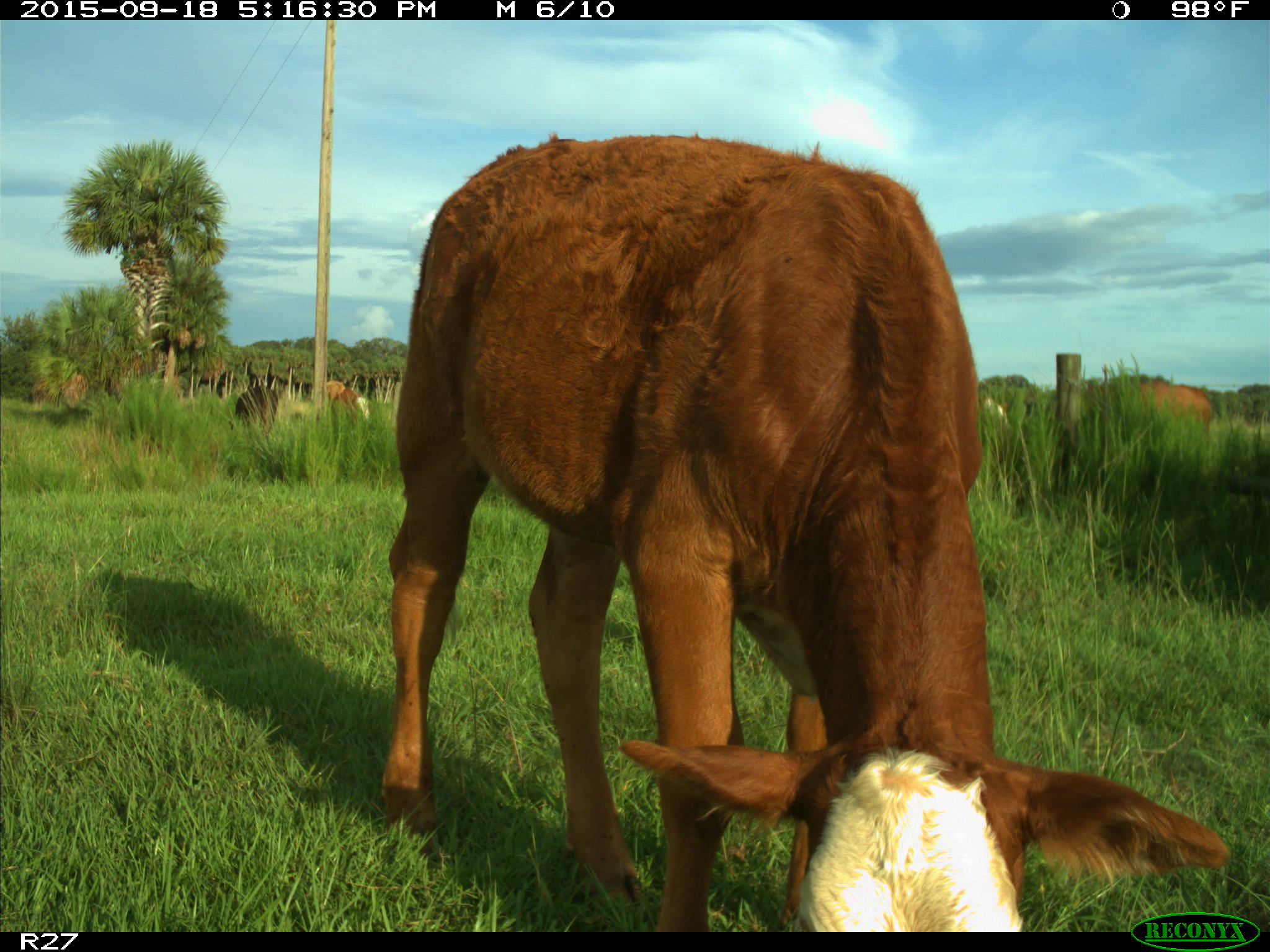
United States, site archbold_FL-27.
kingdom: Animalia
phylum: Chordata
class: Mammalia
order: Artiodactyla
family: Bovidae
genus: Bos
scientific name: Bos taurus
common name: domestic cow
Bos taurus (domestic cow).